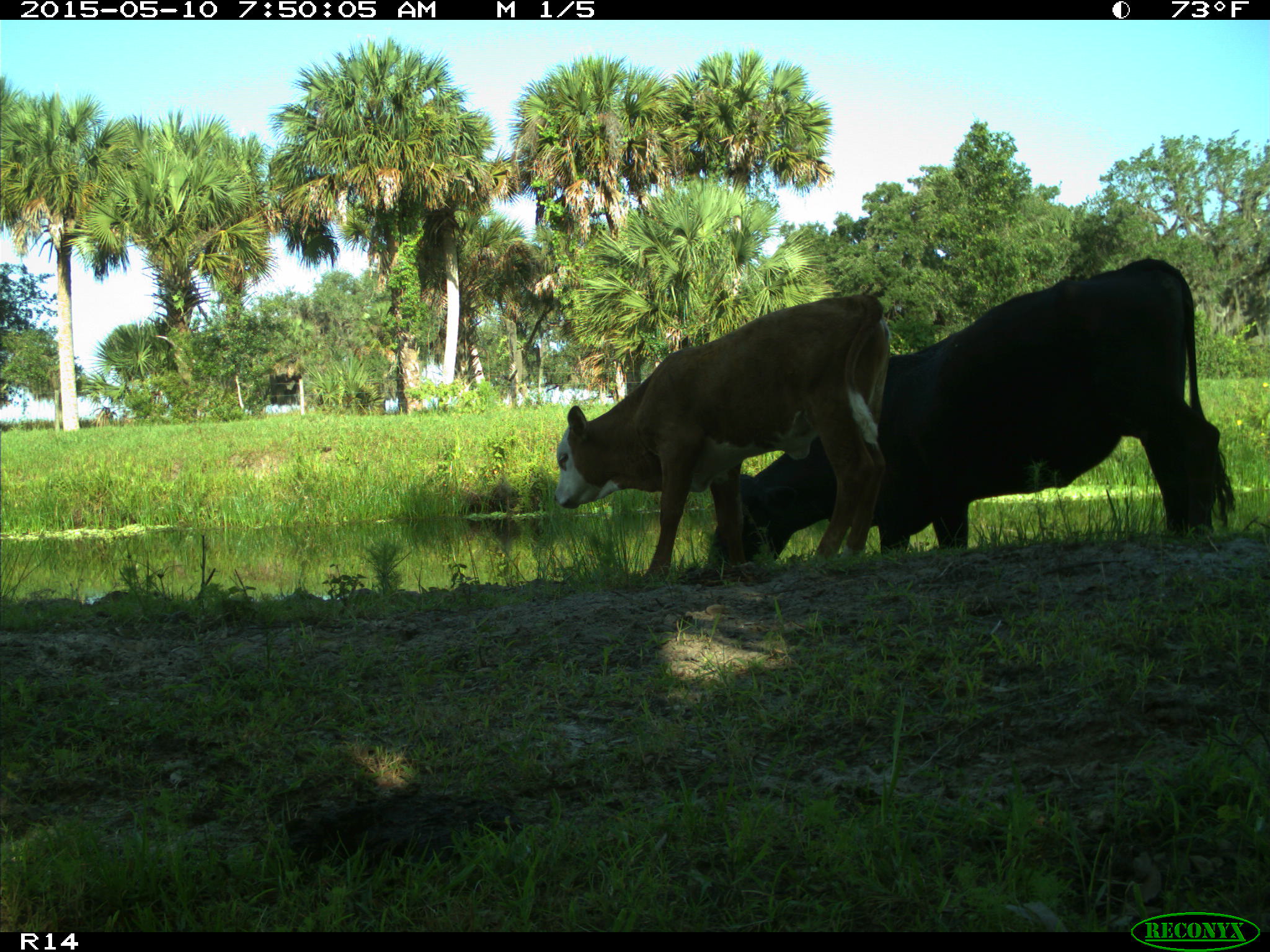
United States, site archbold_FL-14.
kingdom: Animalia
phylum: Chordata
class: Mammalia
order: Artiodactyla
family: Bovidae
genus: Bos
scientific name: Bos taurus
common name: domestic cow